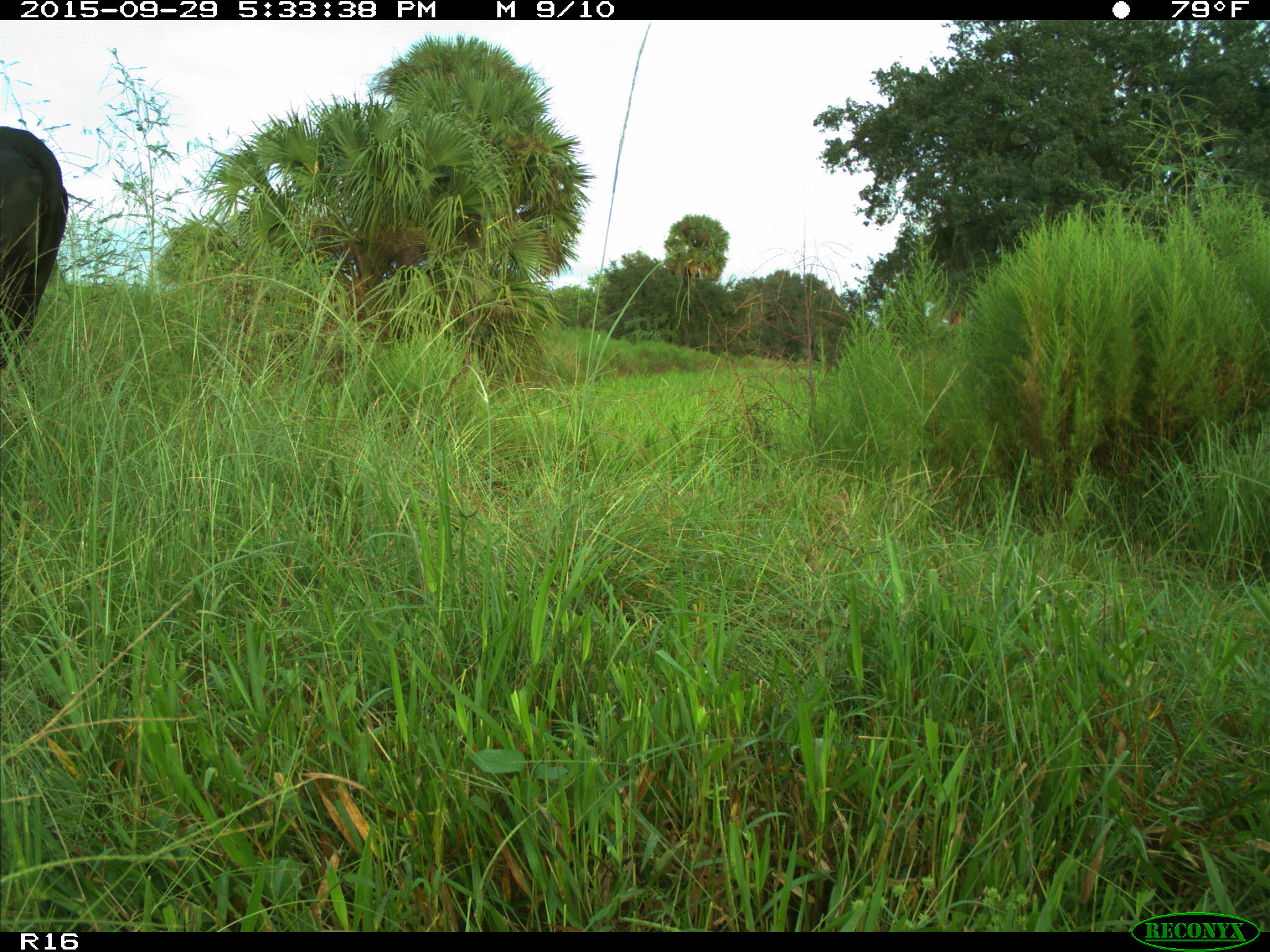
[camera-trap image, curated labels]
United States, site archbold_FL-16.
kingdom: Animalia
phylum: Chordata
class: Mammalia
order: Artiodactyla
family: Bovidae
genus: Bos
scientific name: Bos taurus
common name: domestic cow